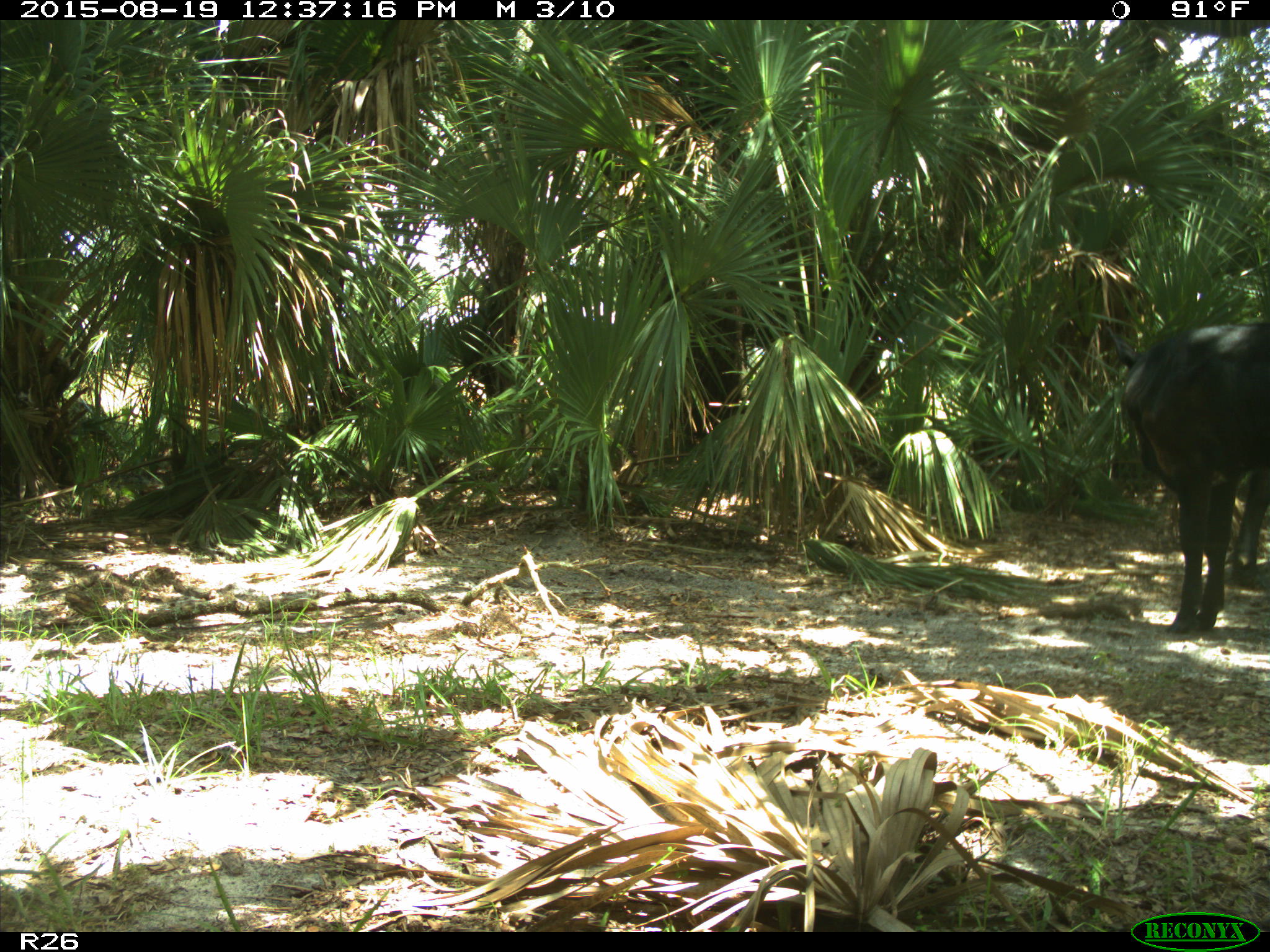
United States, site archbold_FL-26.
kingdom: Animalia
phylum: Chordata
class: Mammalia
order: Artiodactyla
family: Bovidae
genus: Bos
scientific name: Bos taurus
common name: domestic cow